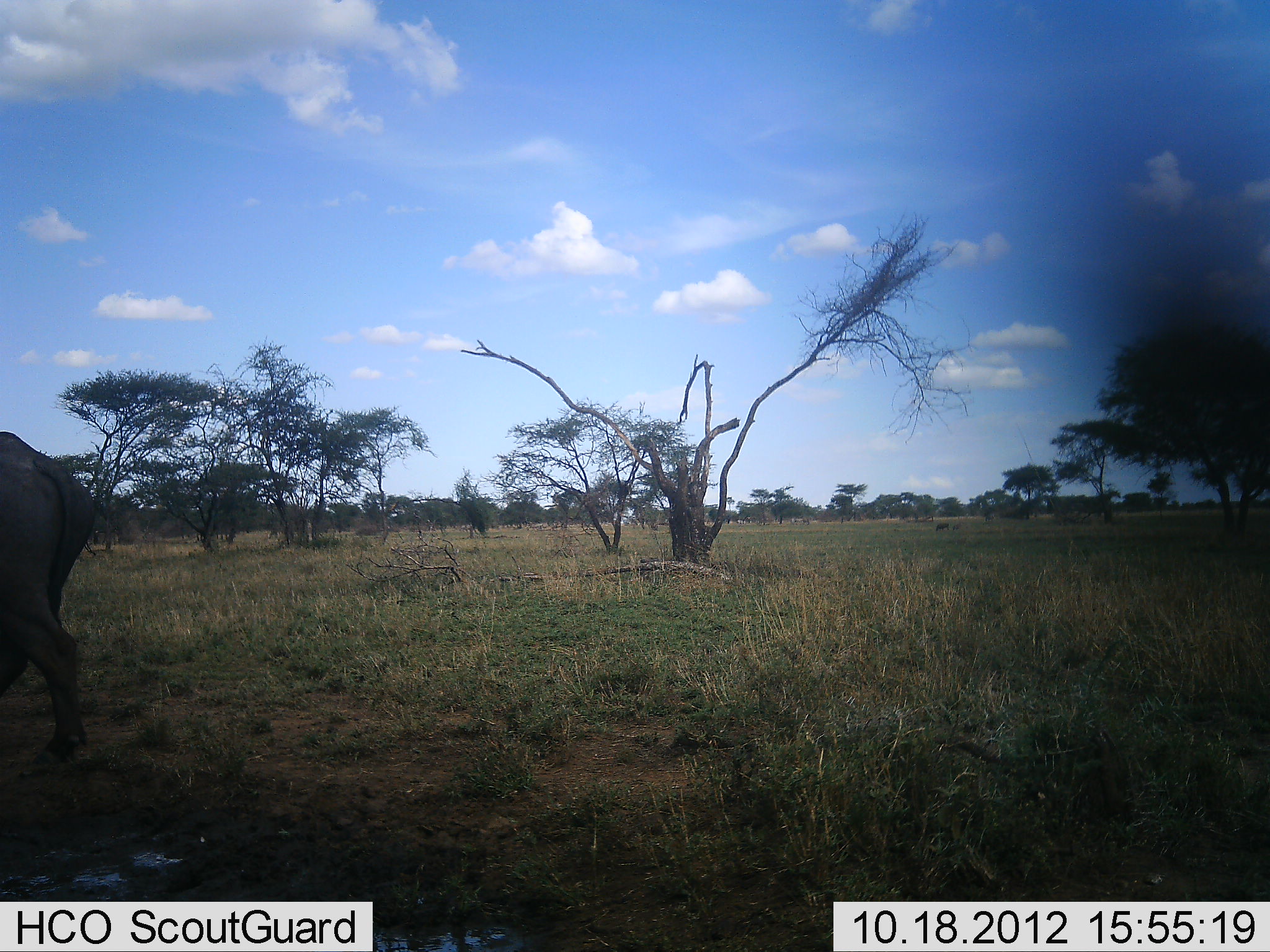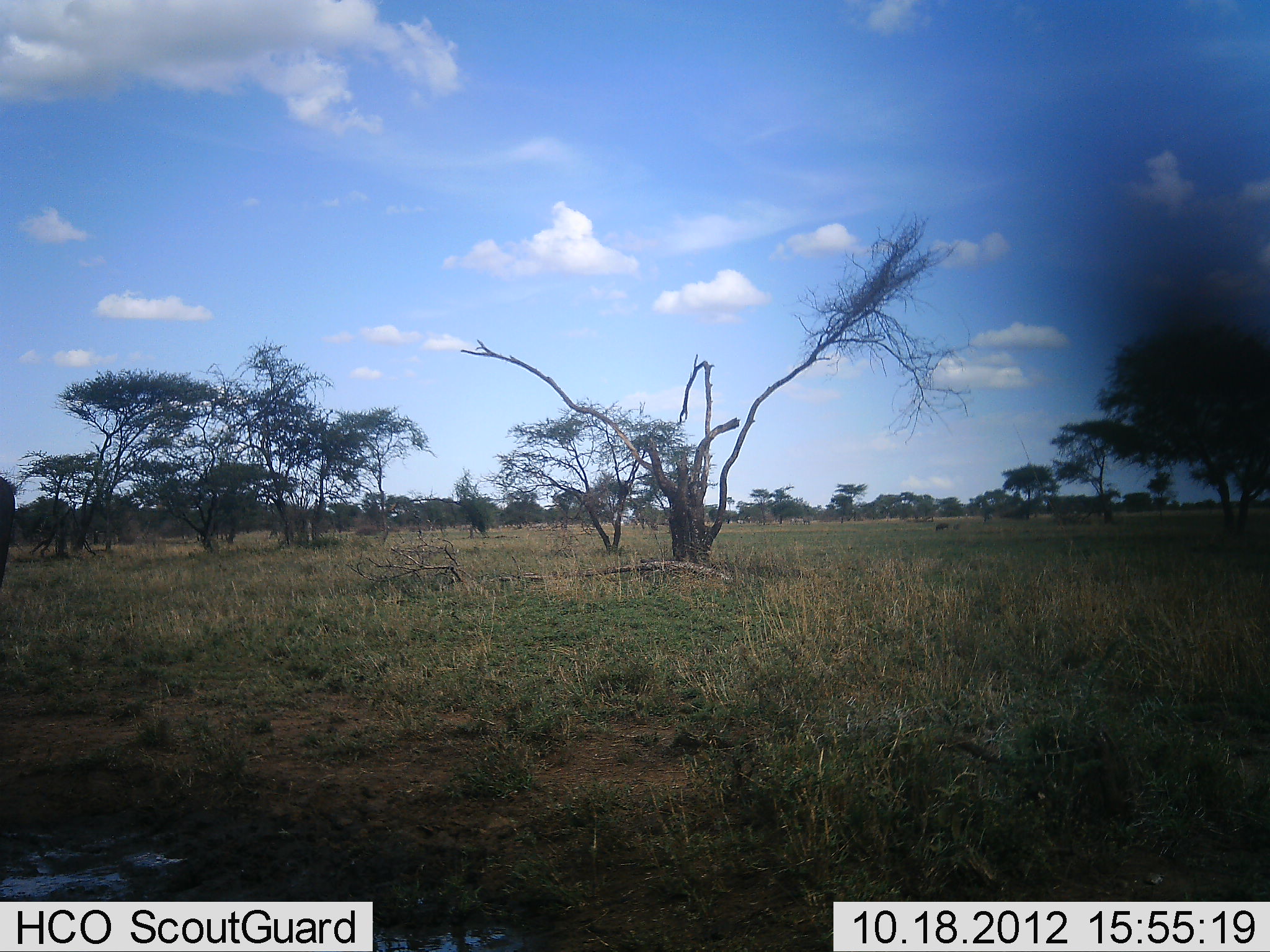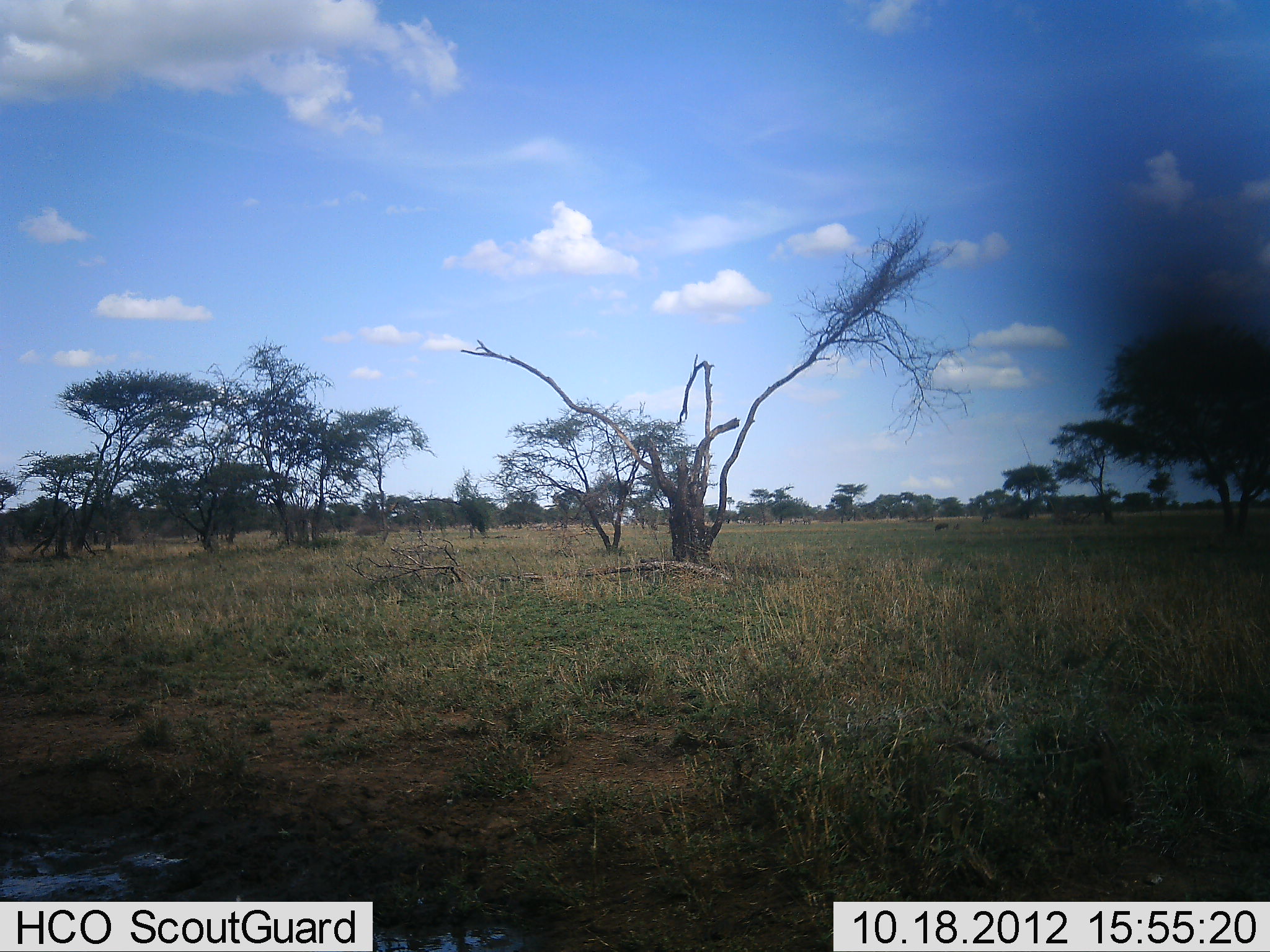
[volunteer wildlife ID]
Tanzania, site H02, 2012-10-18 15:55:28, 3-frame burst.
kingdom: Animalia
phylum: Chordata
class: Mammalia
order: Artiodactyla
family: Bovidae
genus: Syncerus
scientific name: Syncerus caffer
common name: cape buffalo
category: buffalo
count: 1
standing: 0%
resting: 0%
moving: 100%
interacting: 0%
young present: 0%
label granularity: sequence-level